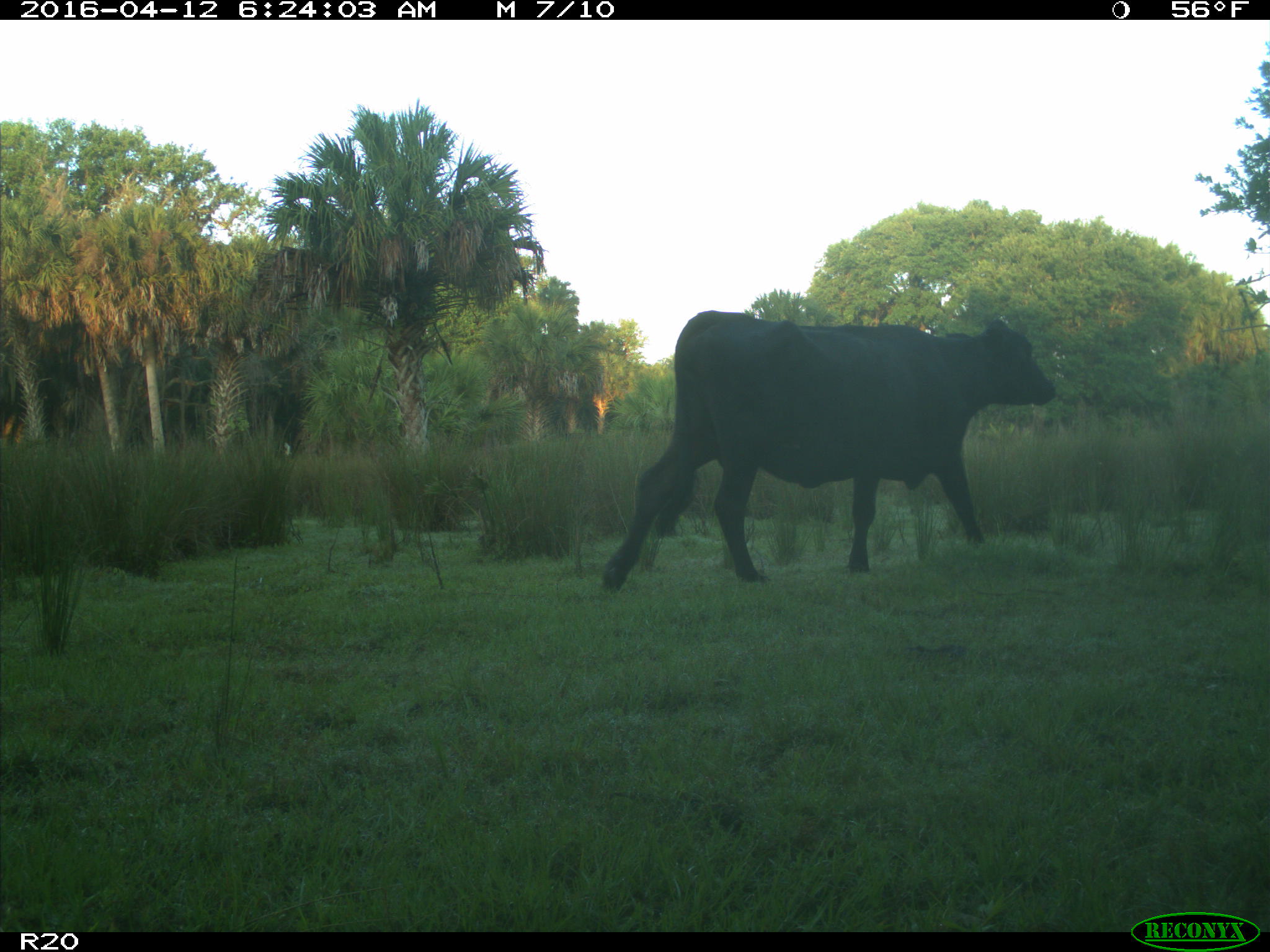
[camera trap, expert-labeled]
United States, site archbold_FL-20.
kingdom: Animalia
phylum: Chordata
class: Mammalia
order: Artiodactyla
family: Bovidae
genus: Bos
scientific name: Bos taurus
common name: domestic cow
Bos taurus (domestic cow).